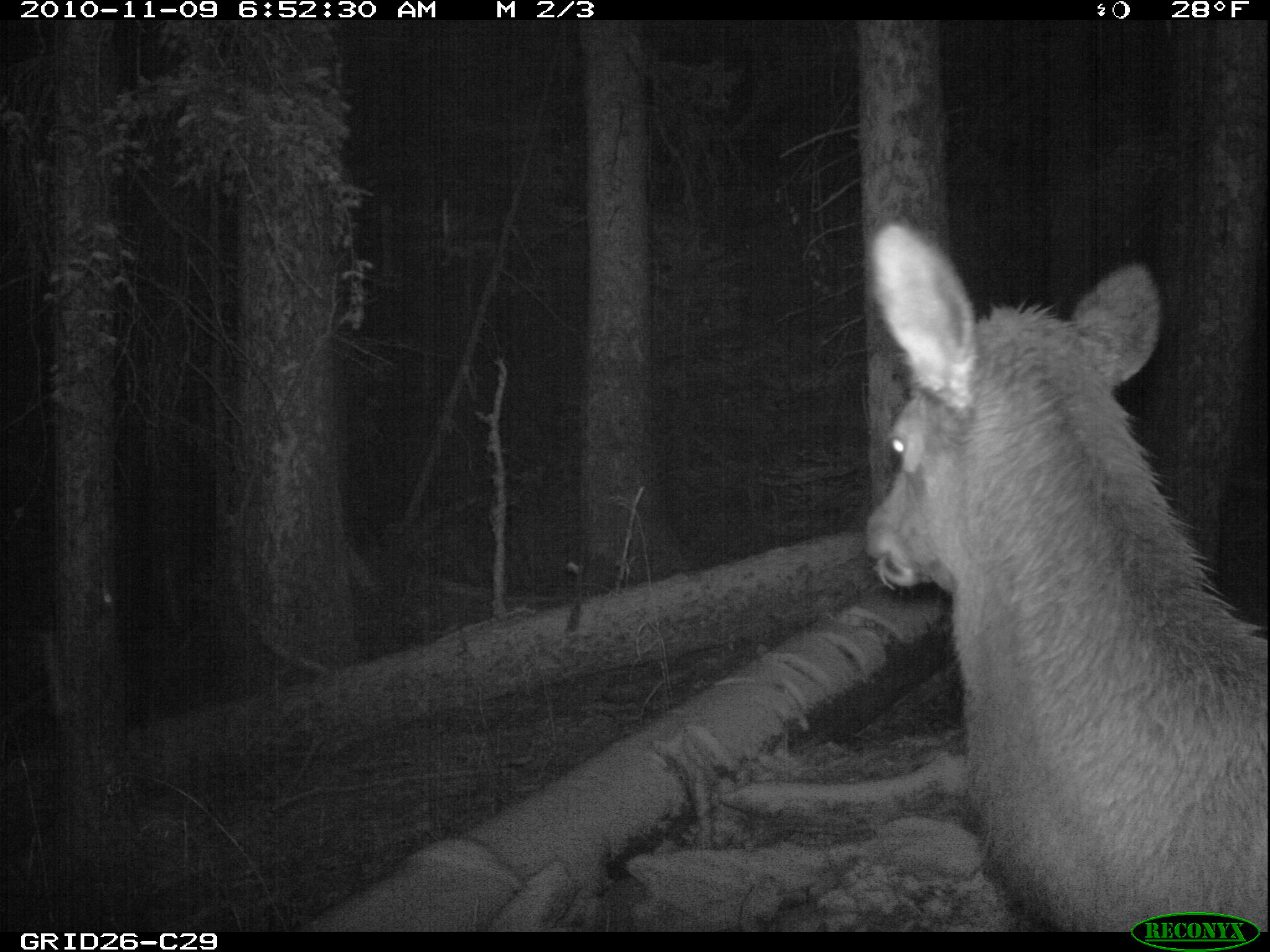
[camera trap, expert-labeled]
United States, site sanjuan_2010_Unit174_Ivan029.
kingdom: Animalia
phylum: Chordata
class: Mammalia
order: Artiodactyla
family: Cervidae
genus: Cervus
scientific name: Cervus elaphus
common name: red deer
Cervus elaphus (red deer).